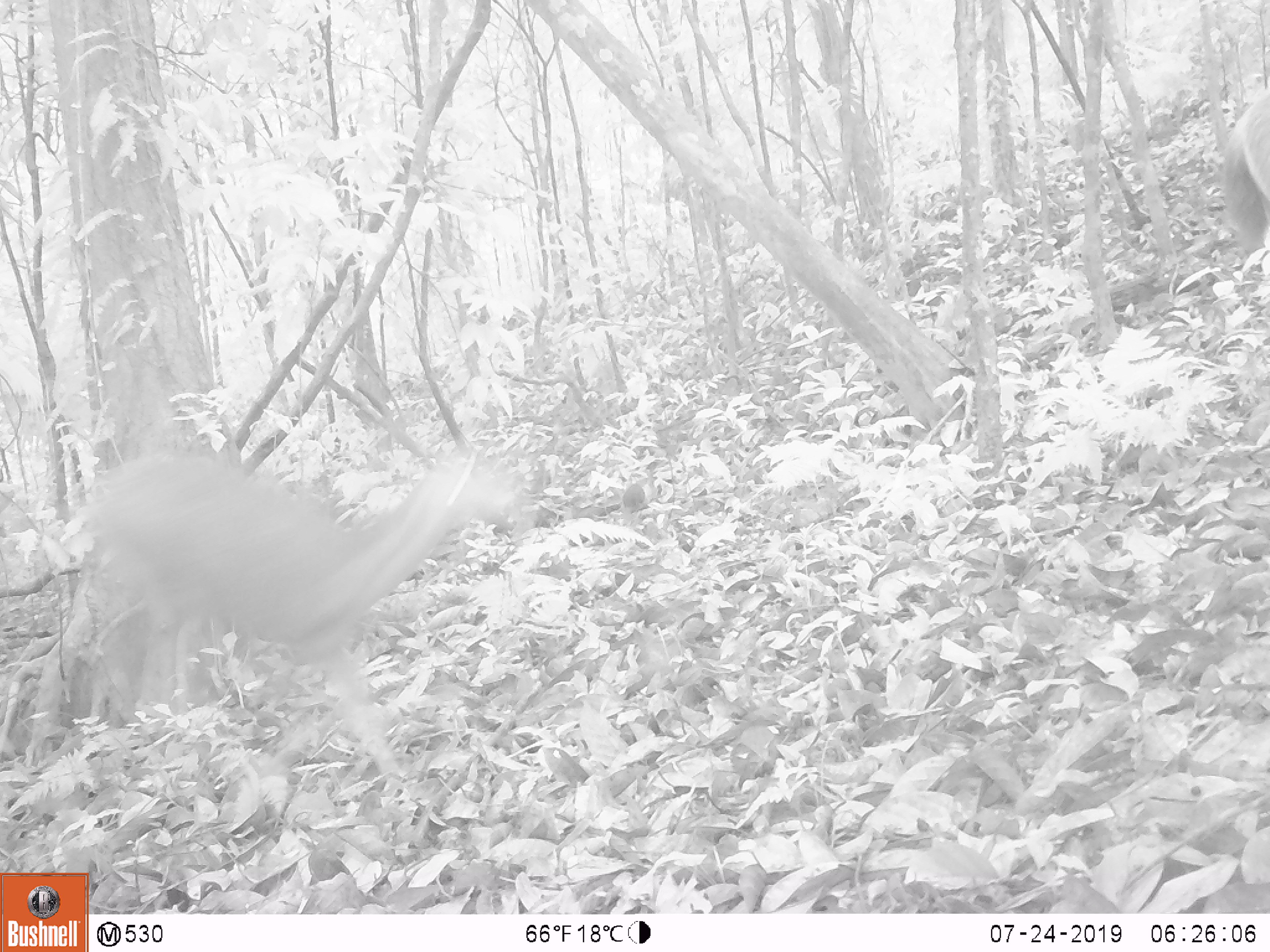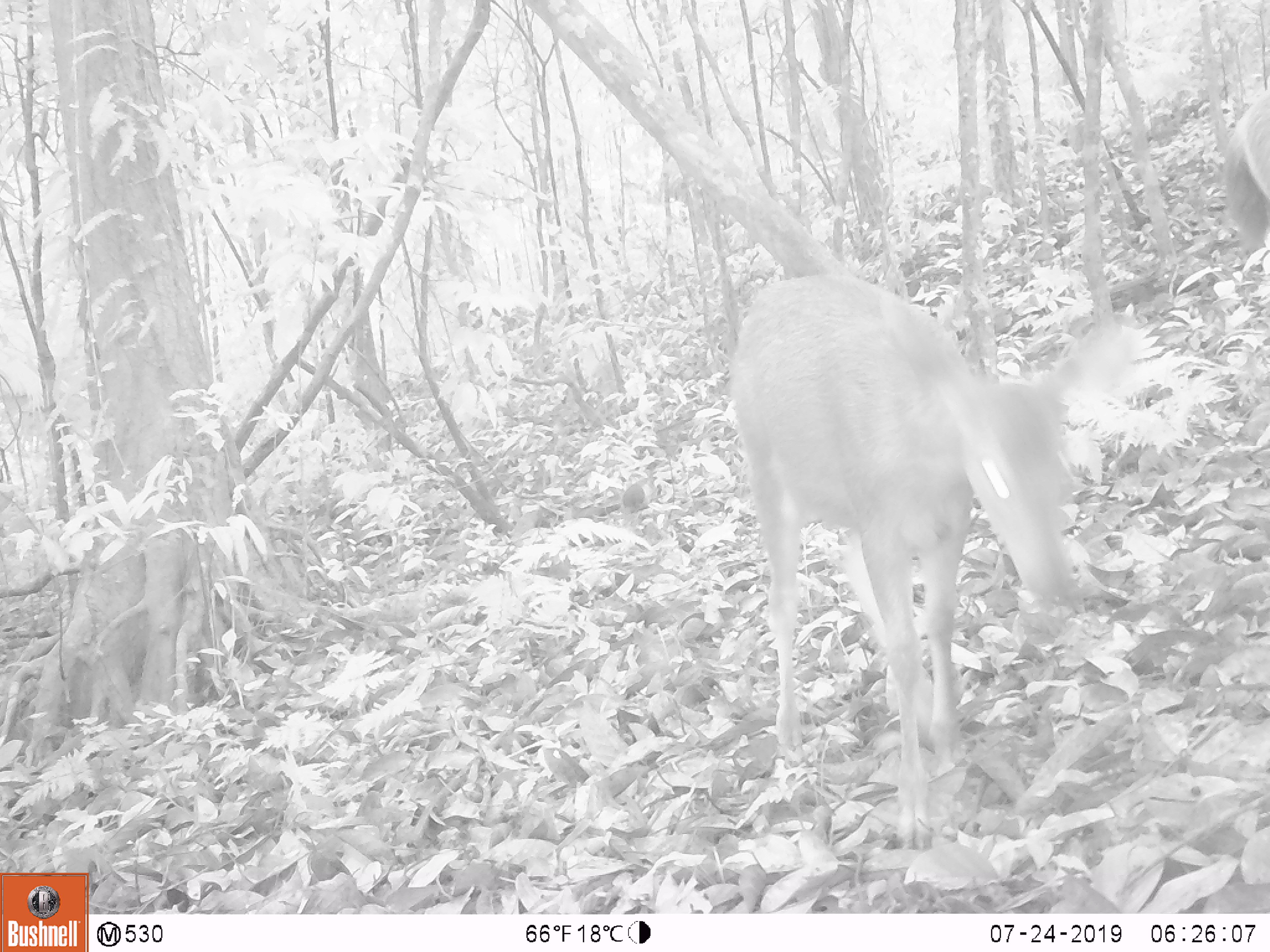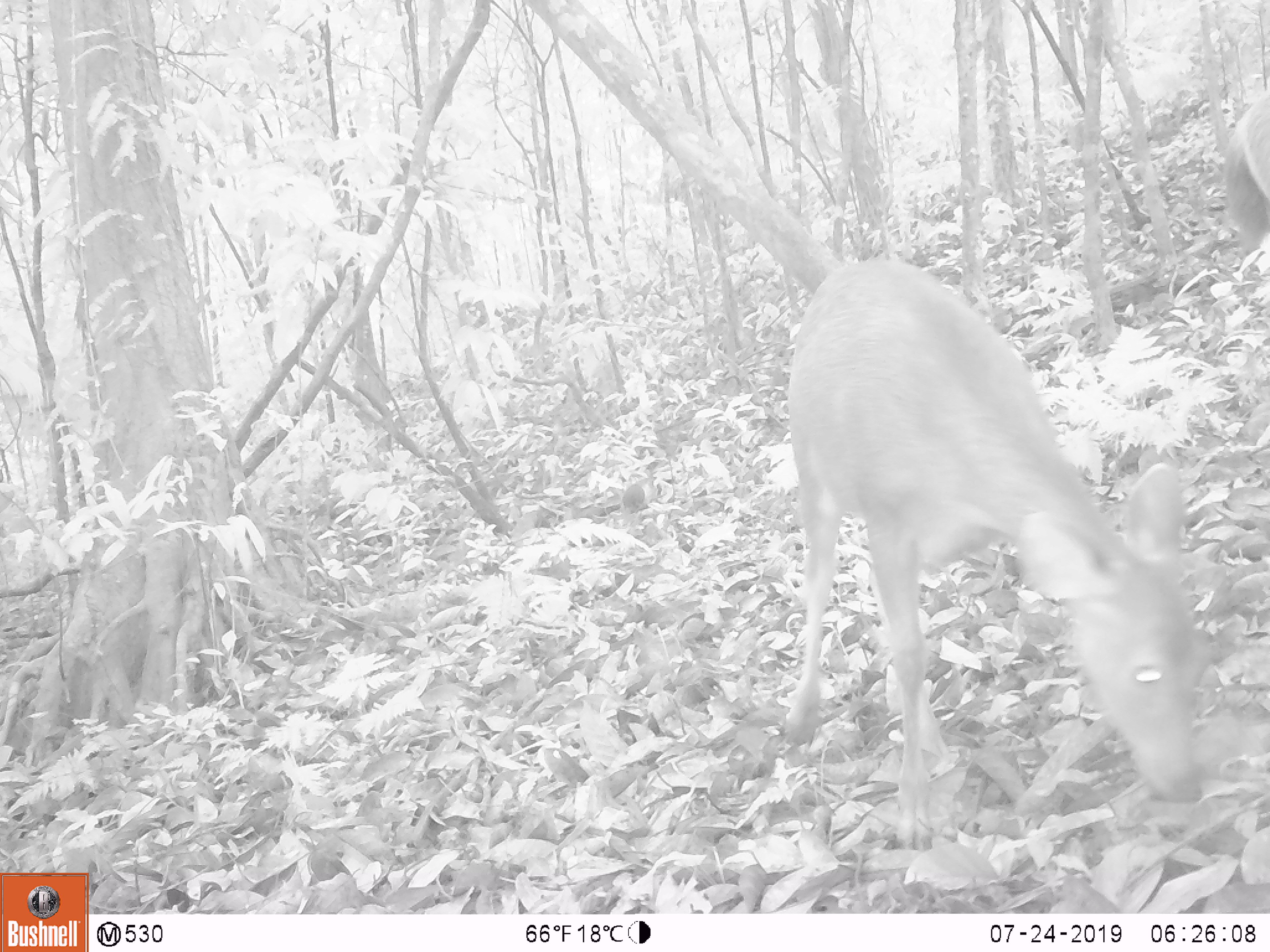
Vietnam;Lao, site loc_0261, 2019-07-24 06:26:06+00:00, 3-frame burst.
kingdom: Animalia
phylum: Chordata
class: Mammalia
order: Artiodactyla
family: Cervidae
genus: Rusa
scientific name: Rusa unicolor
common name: sambar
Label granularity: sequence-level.